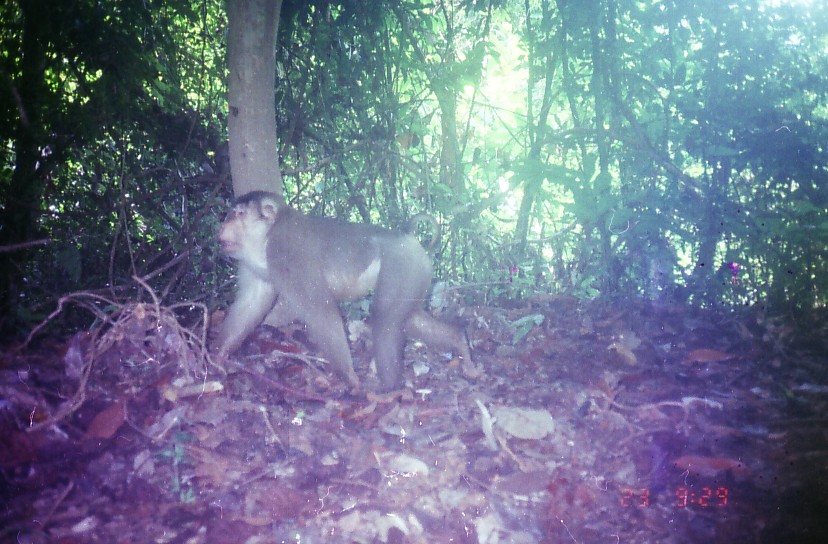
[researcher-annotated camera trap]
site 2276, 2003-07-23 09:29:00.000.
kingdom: Animalia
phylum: Chordata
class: Mammalia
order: Primates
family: Cercopithecidae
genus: Macaca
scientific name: Macaca nemestrina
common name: southern pig-tailed macaque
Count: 1.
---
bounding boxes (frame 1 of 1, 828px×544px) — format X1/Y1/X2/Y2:
macaca nemestrina: 208/189/473/396